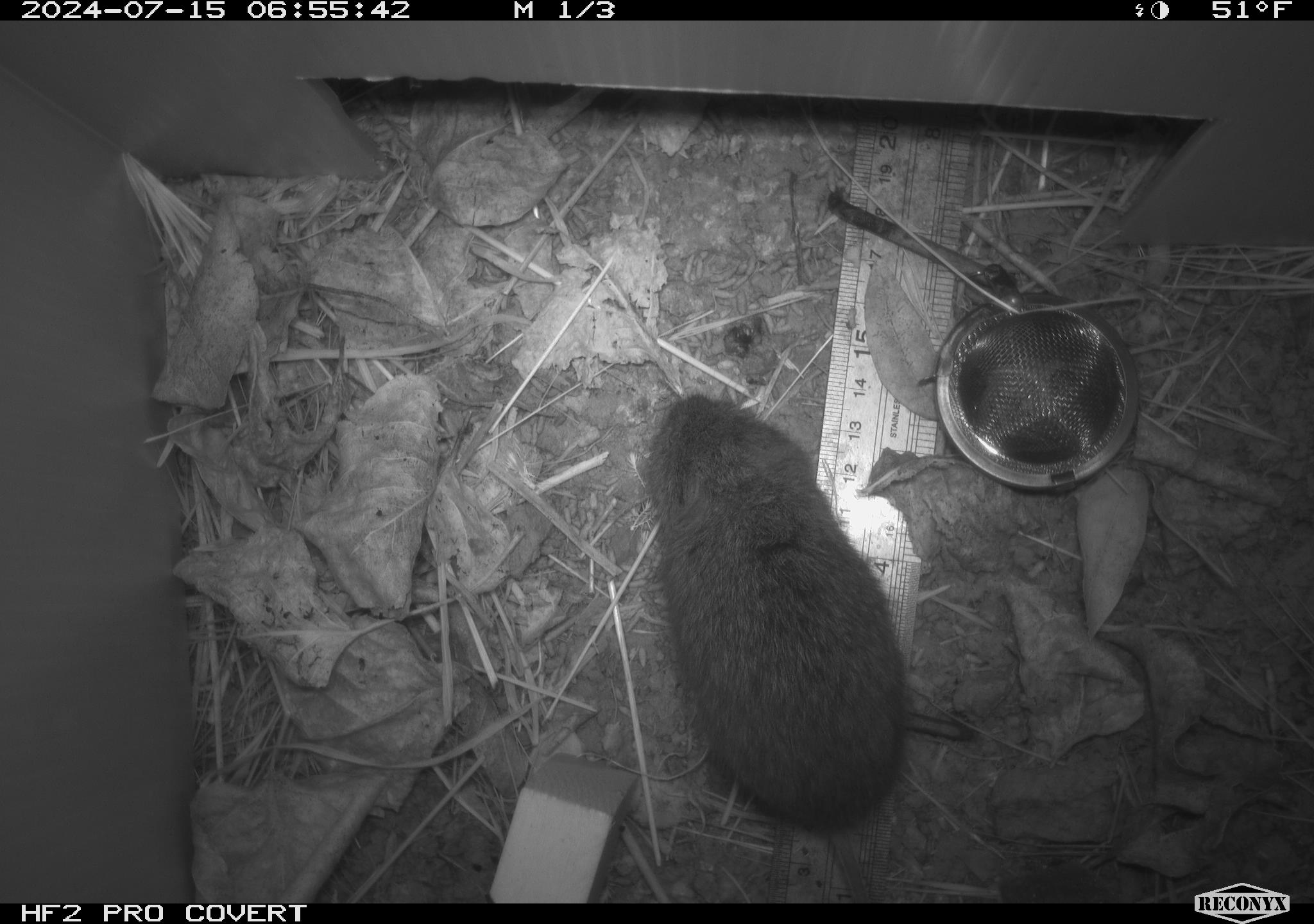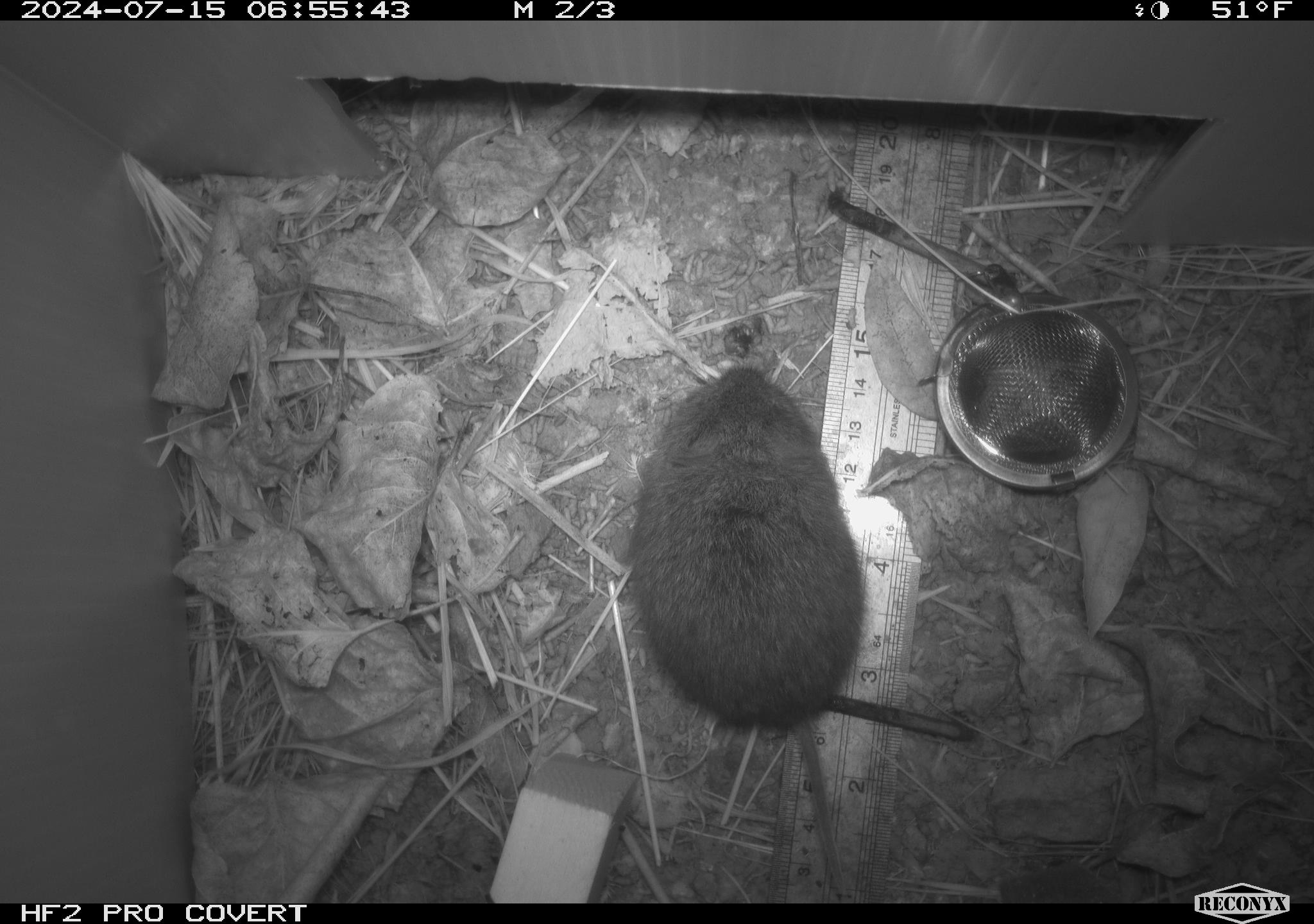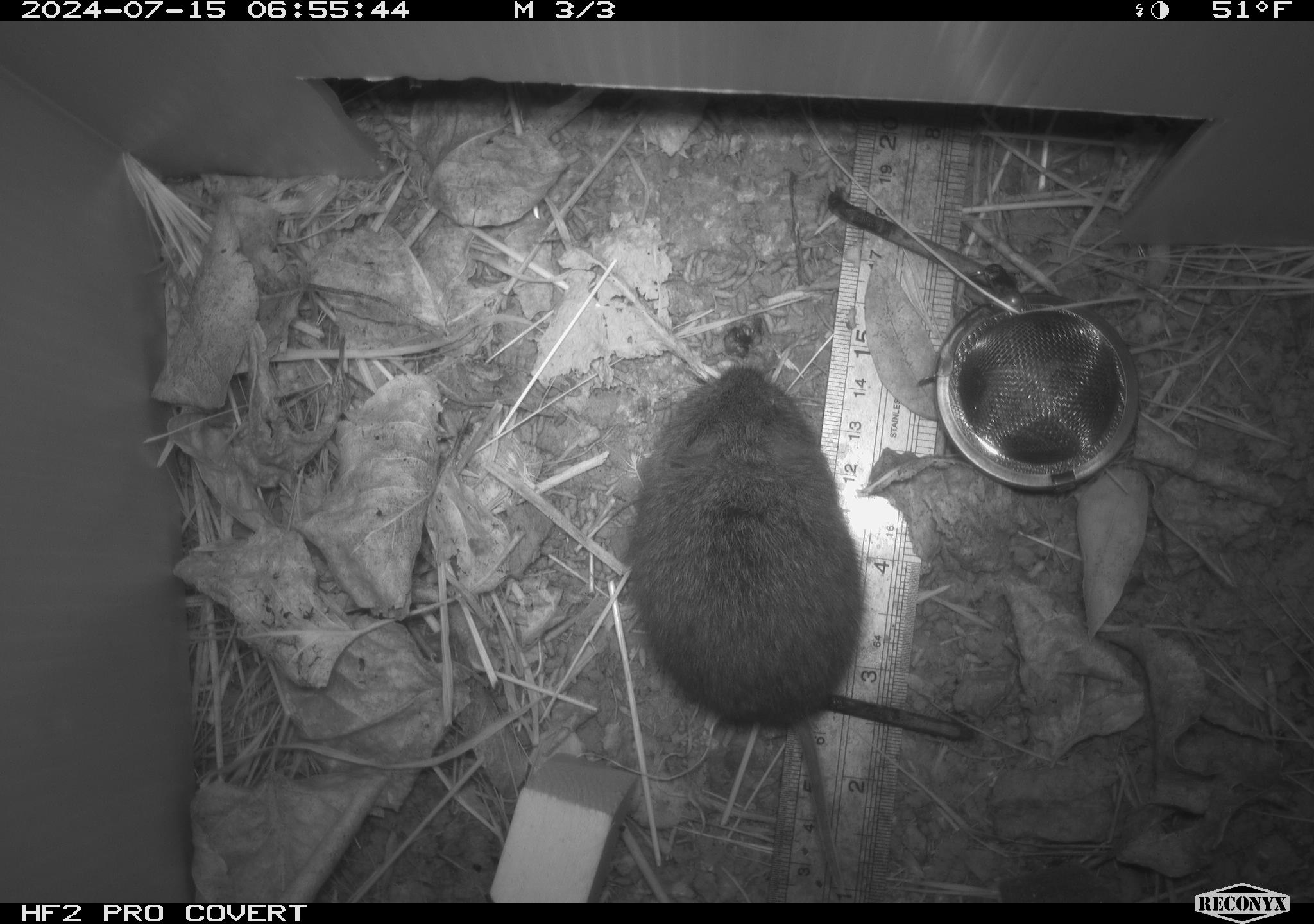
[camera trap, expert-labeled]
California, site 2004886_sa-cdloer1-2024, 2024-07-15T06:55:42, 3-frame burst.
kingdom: Animalia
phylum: Chordata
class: Mammalia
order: Rodentia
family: Cricetidae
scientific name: Arvicolinae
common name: voles, lemmings, and muskrats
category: arvicolinae subfamily